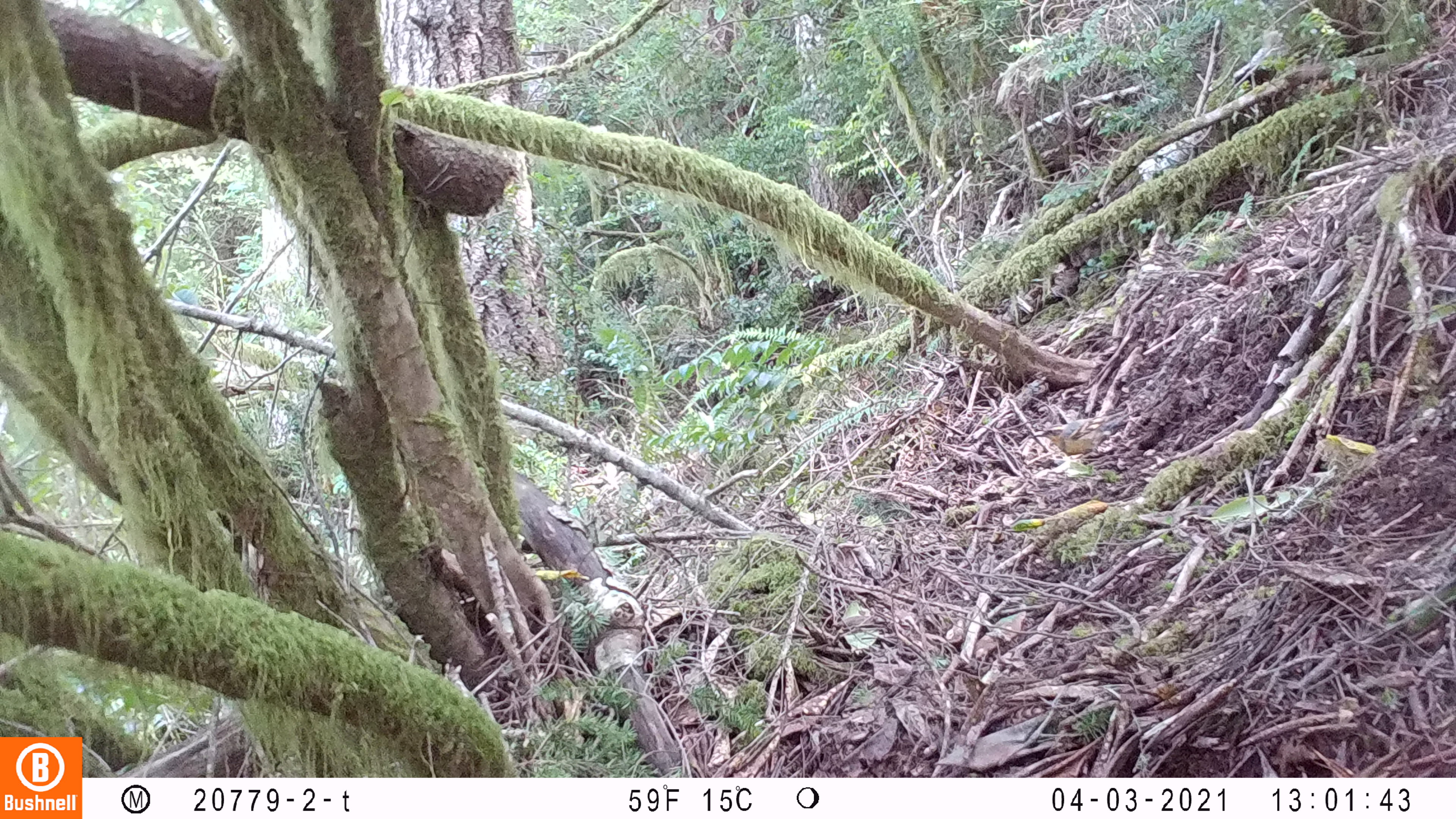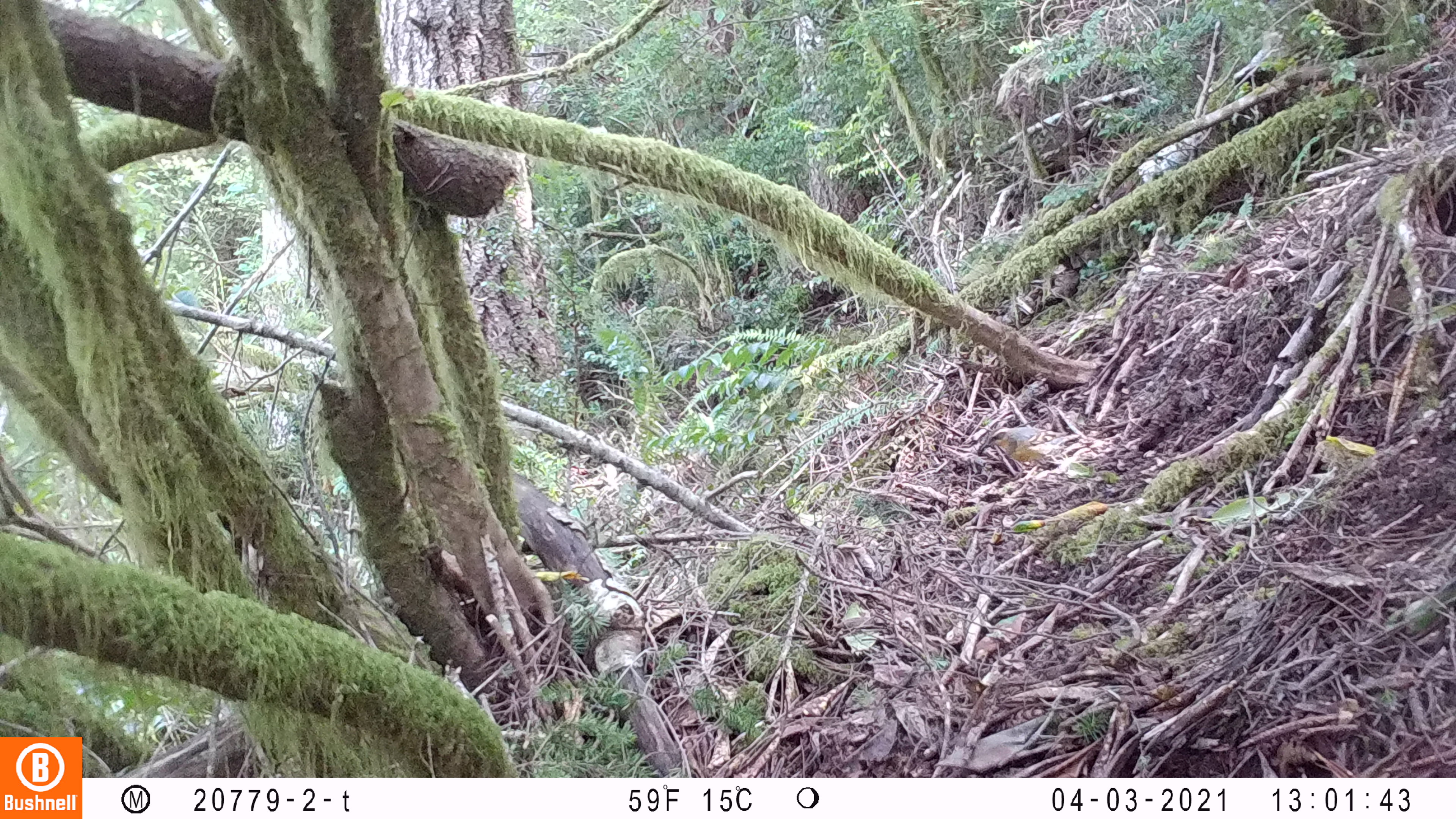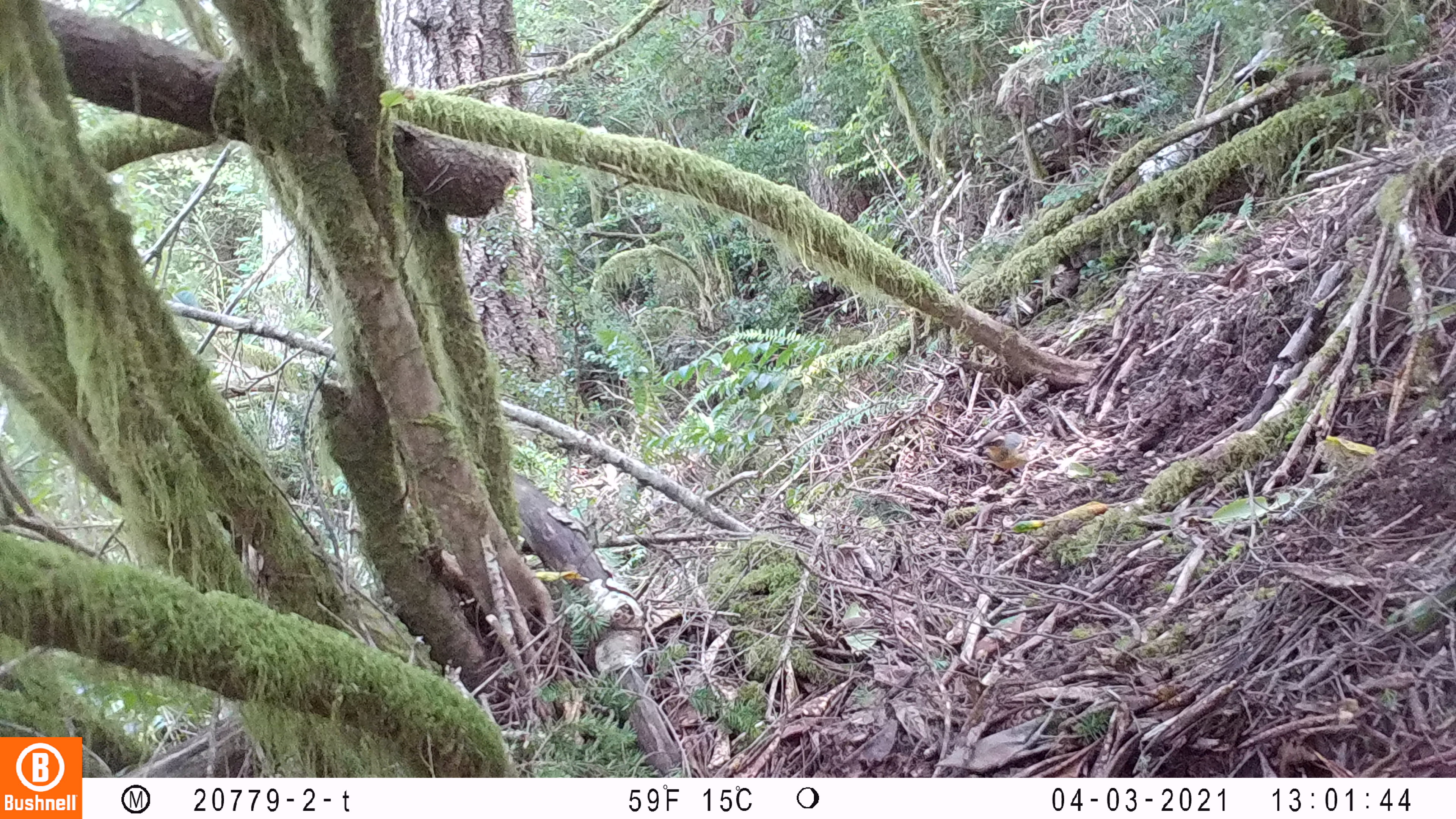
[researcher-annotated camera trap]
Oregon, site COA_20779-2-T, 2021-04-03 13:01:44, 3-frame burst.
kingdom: Animalia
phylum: Chordata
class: Aves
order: Passeriformes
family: Turdidae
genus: Ixoreus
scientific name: Ixoreus naevius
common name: varied thrush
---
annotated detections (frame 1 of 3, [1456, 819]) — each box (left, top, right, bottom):
varied thrush: (1005, 399, 1156, 476)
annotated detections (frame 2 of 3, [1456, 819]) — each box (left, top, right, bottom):
varied thrush: (970, 414, 1113, 502)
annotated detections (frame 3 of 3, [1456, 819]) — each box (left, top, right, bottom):
varied thrush: (961, 419, 1092, 492)